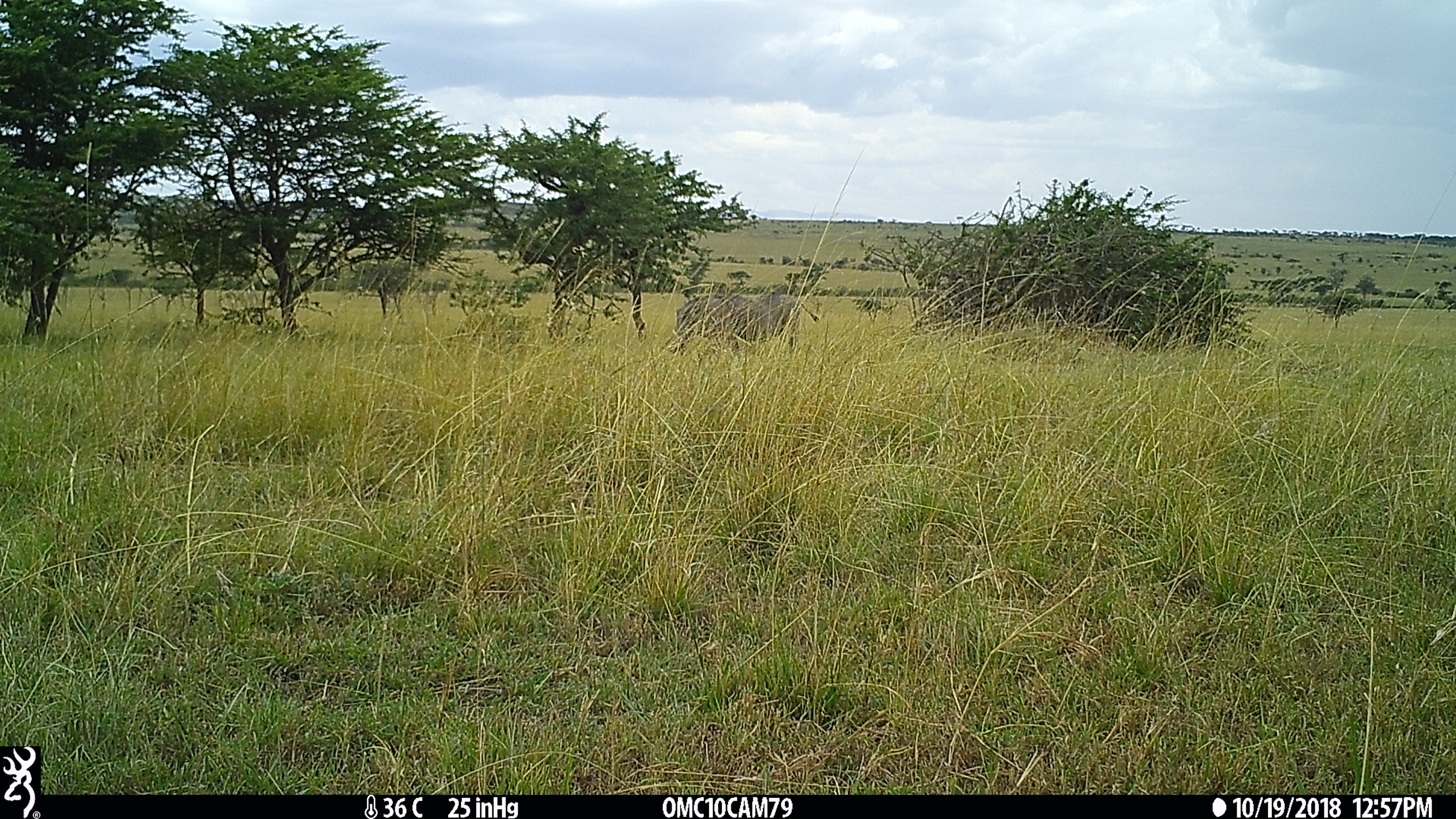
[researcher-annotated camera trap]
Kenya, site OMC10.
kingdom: Animalia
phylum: Chordata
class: Mammalia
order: Artiodactyla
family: Suidae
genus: Phacochoerus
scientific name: Phacochoerus africanus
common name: common warthog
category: warthog